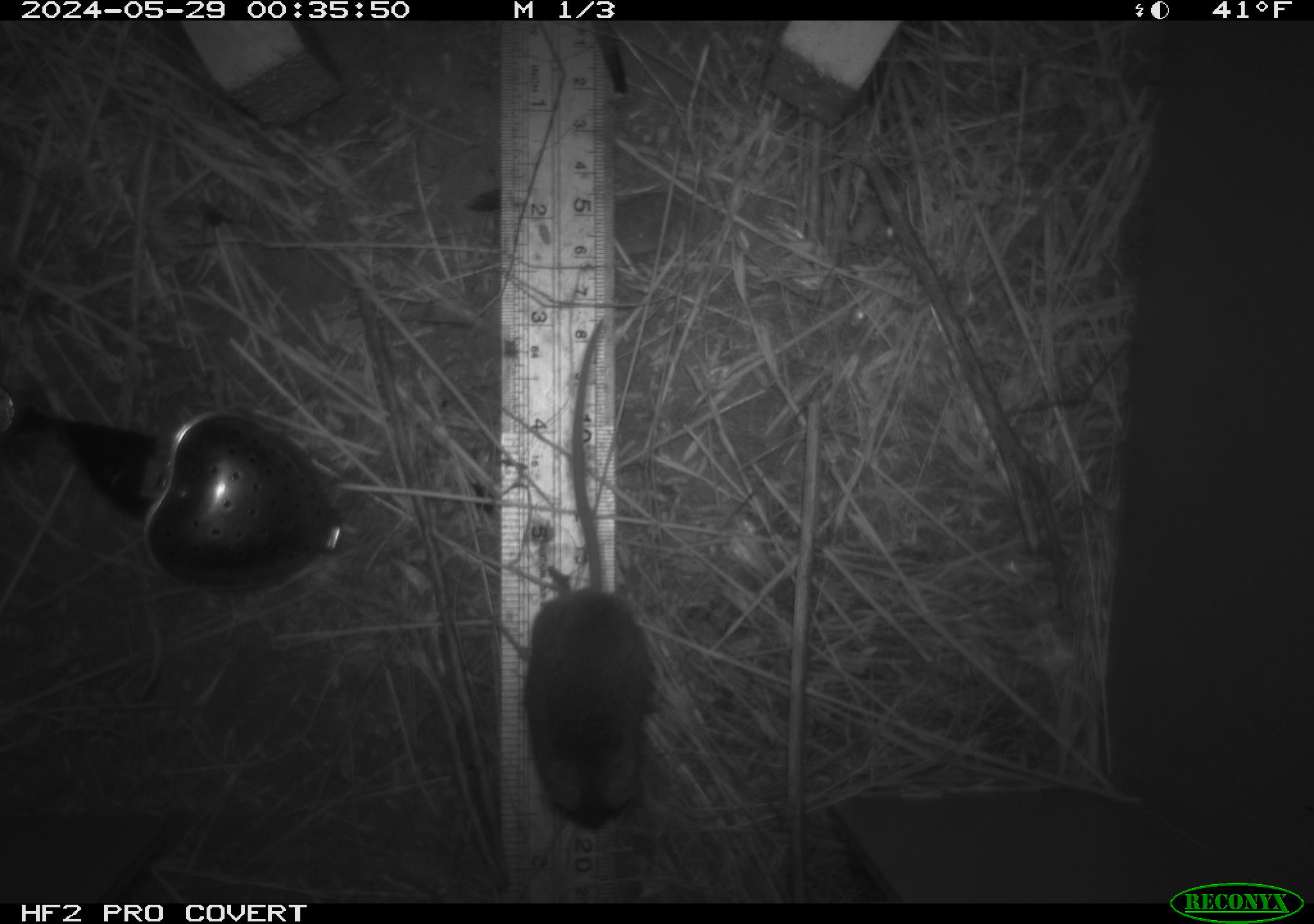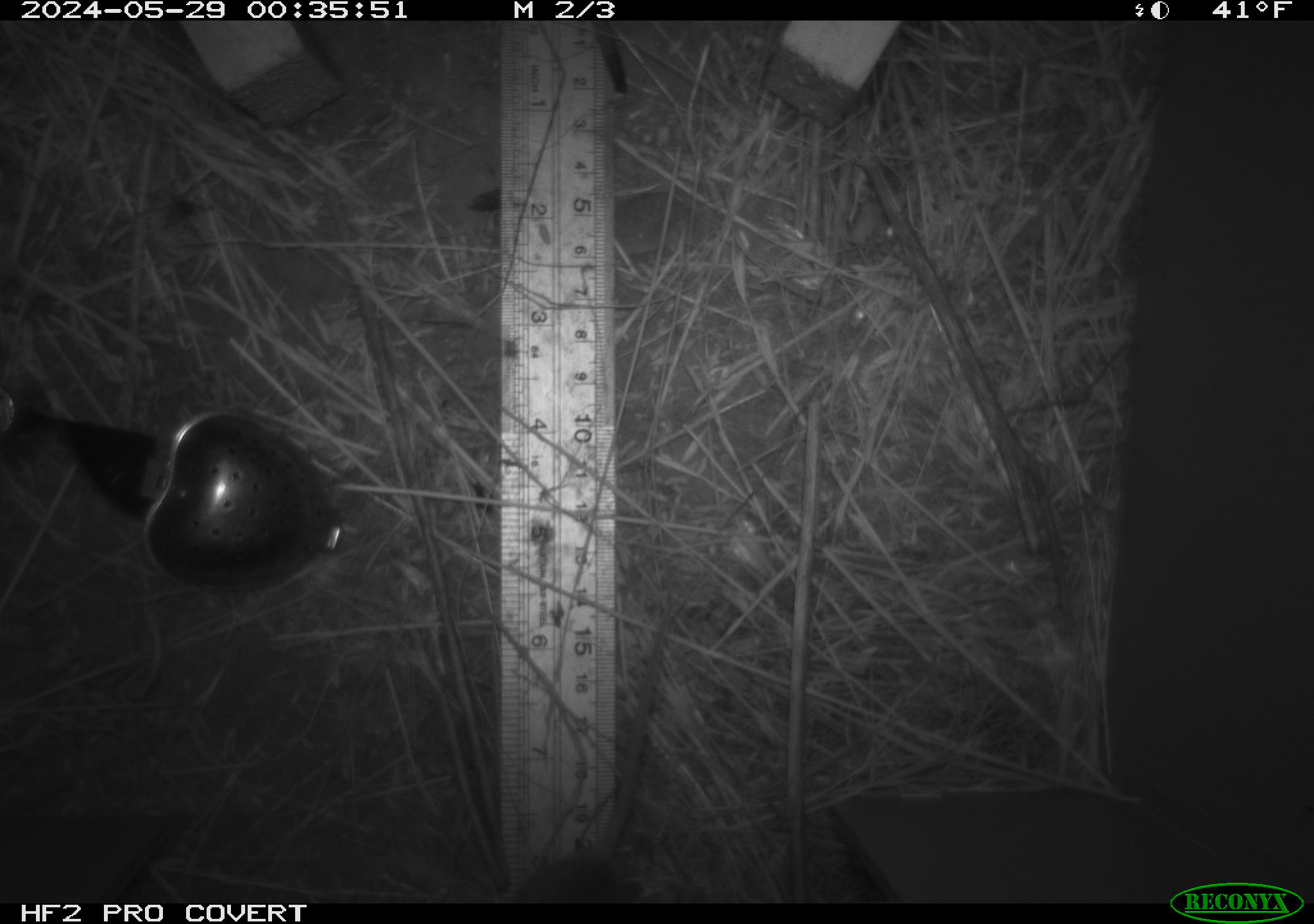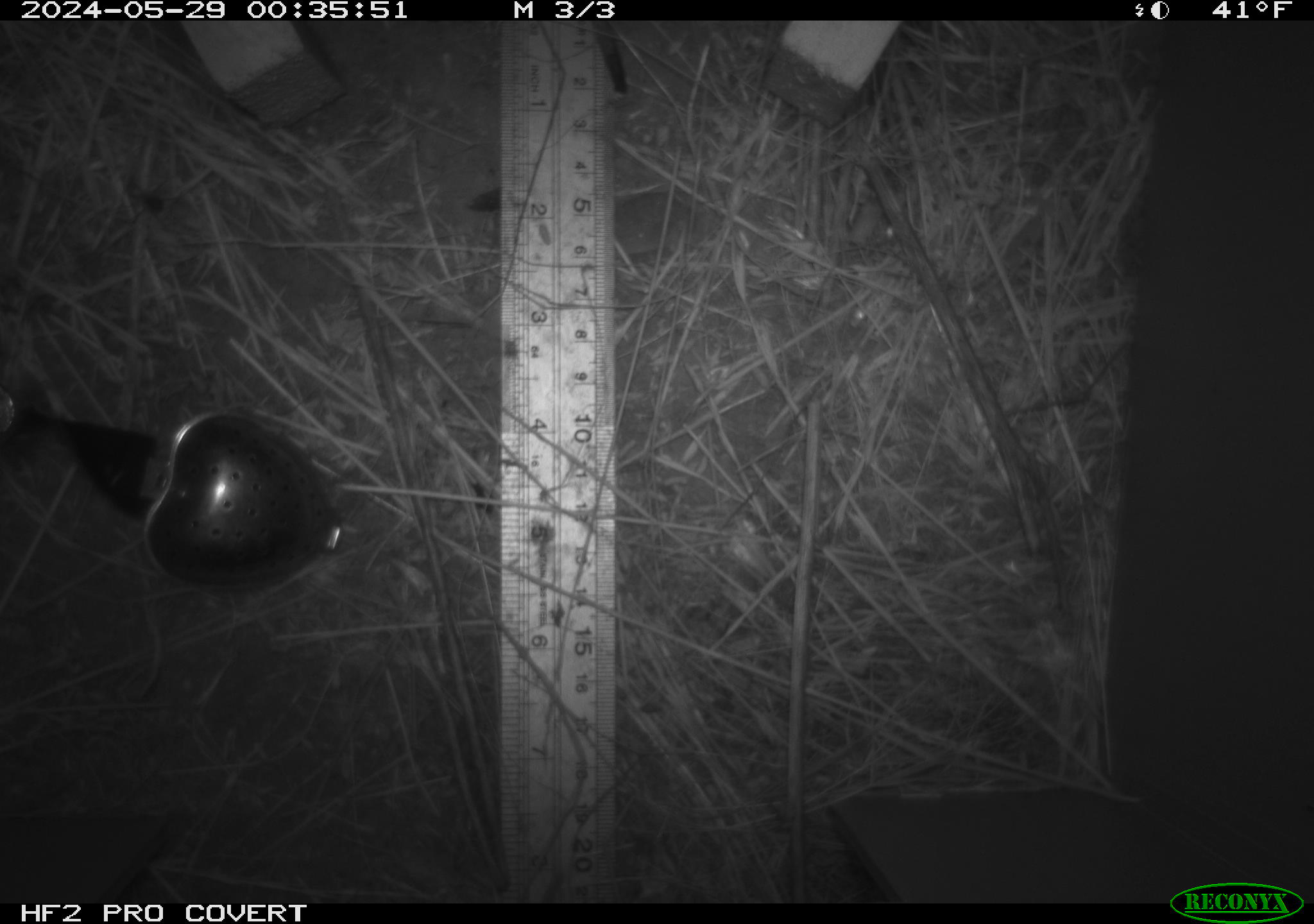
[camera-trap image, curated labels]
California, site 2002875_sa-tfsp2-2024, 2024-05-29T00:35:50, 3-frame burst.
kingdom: Animalia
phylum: Chordata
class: Mammalia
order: Rodentia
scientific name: Rodentia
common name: mouse species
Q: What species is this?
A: Mouse species (Rodentia).